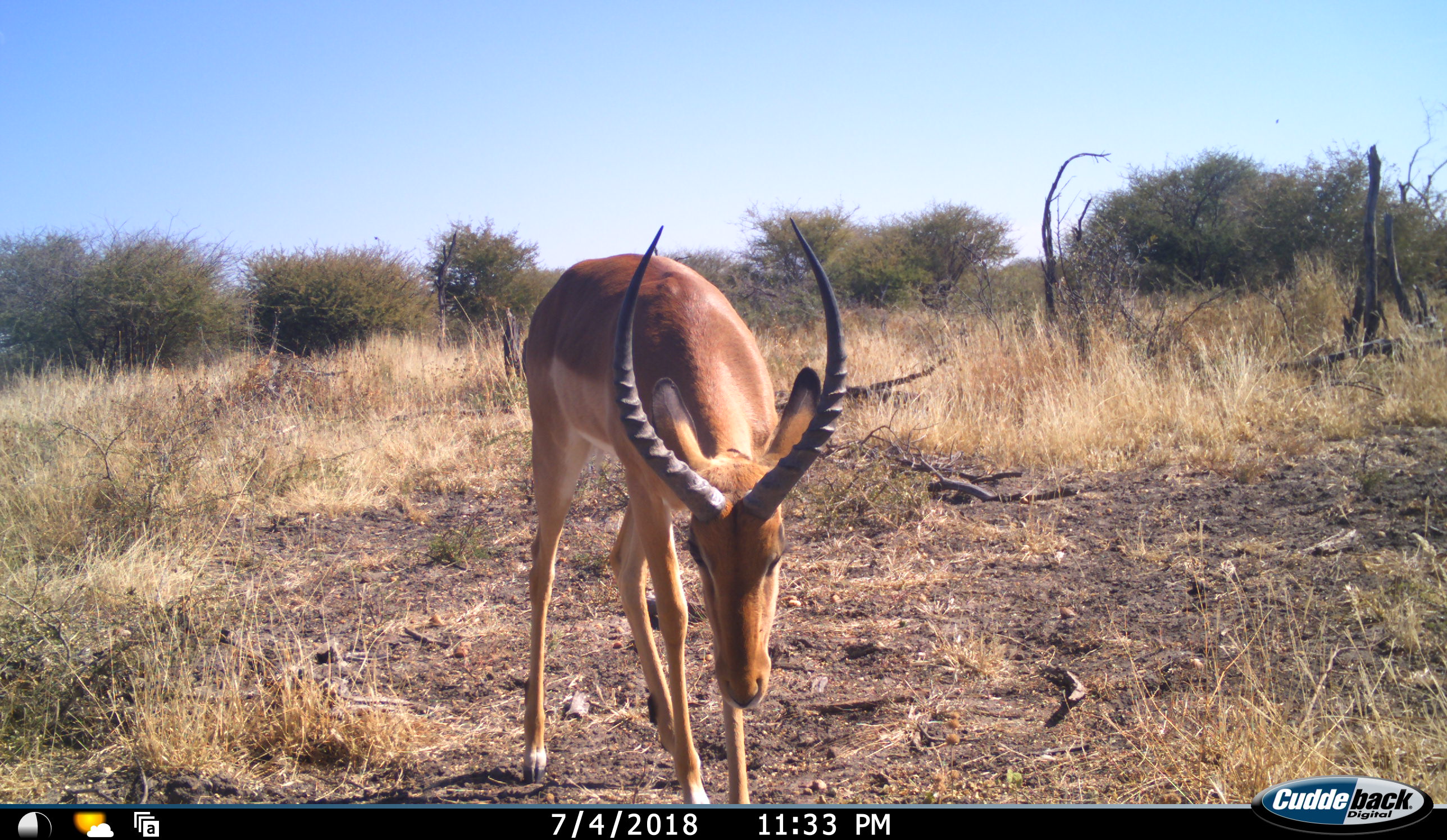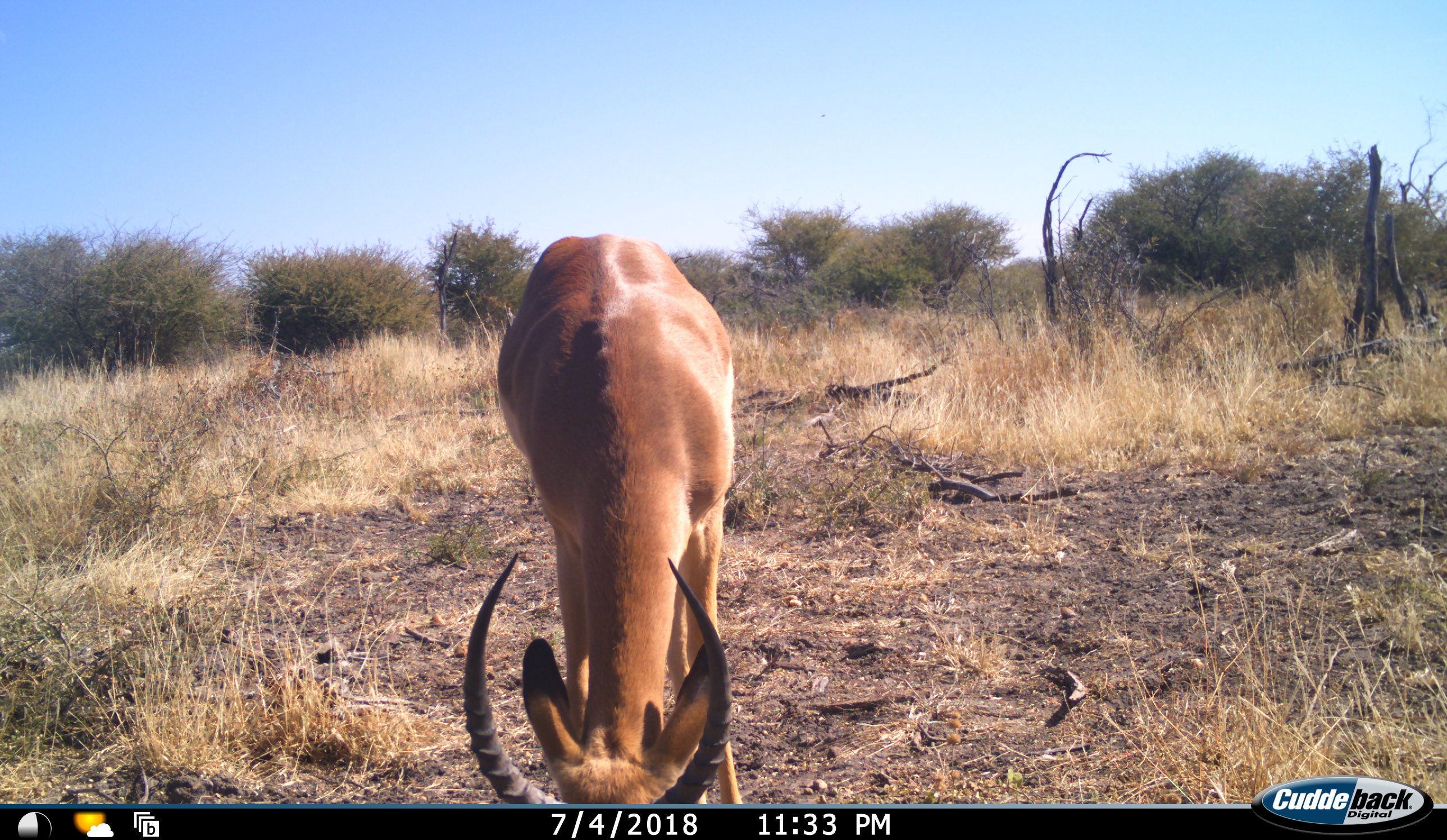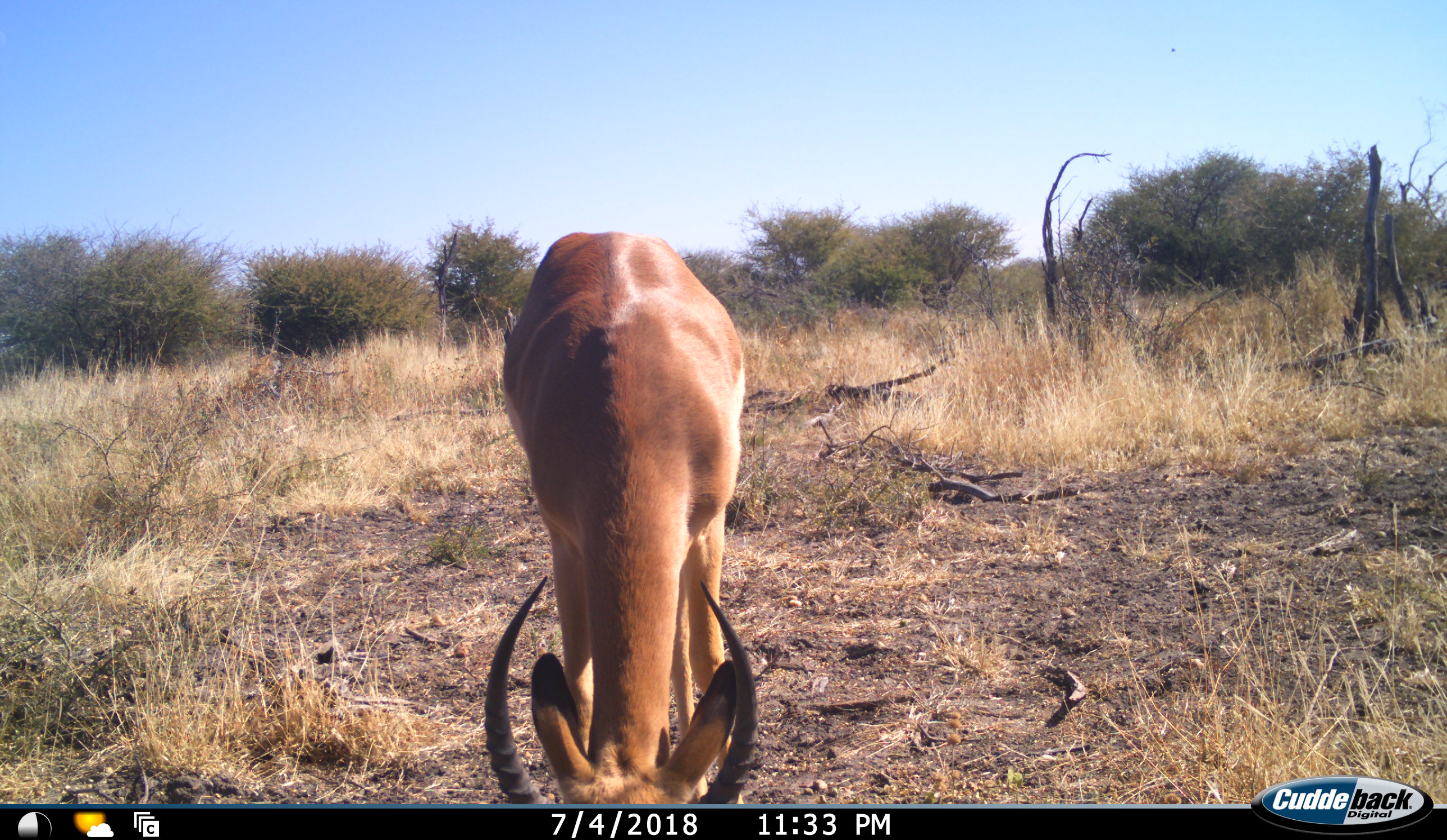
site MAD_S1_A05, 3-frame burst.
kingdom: Animalia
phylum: Chordata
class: Mammalia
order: Artiodactyla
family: Bovidae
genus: Aepyceros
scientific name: Aepyceros melampus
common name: impala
Impala (Aepyceros melampus), count 1. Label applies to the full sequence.